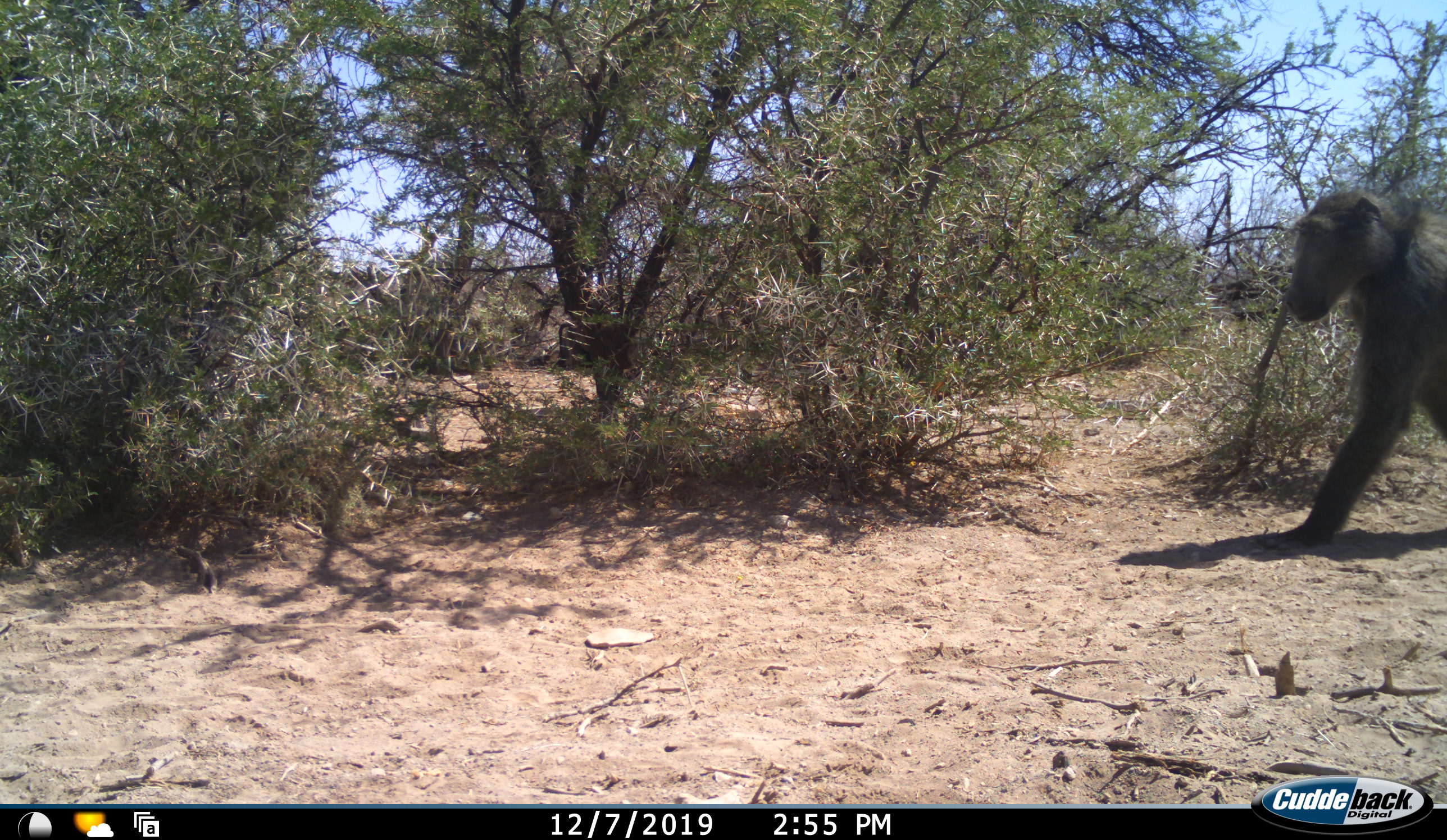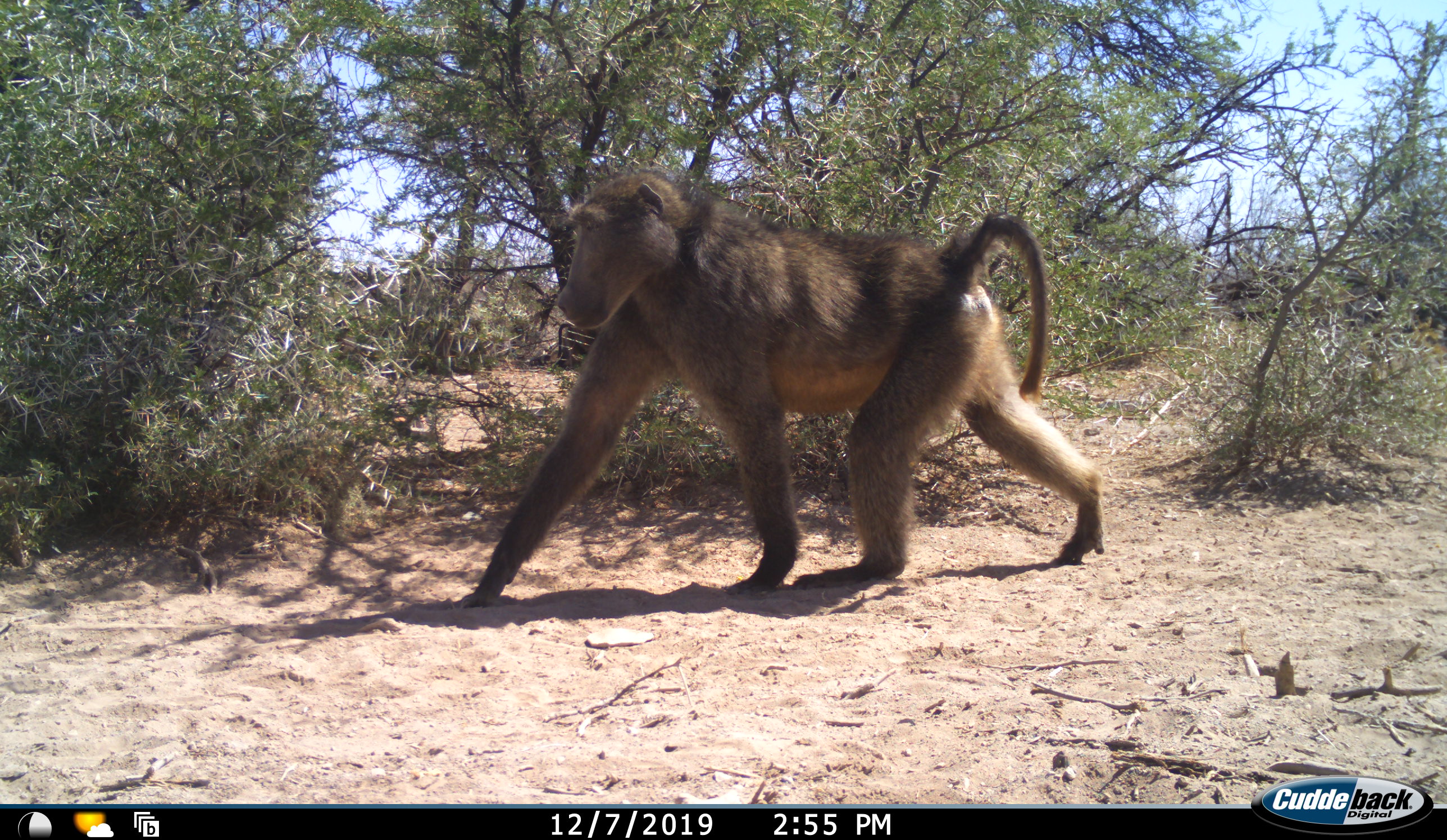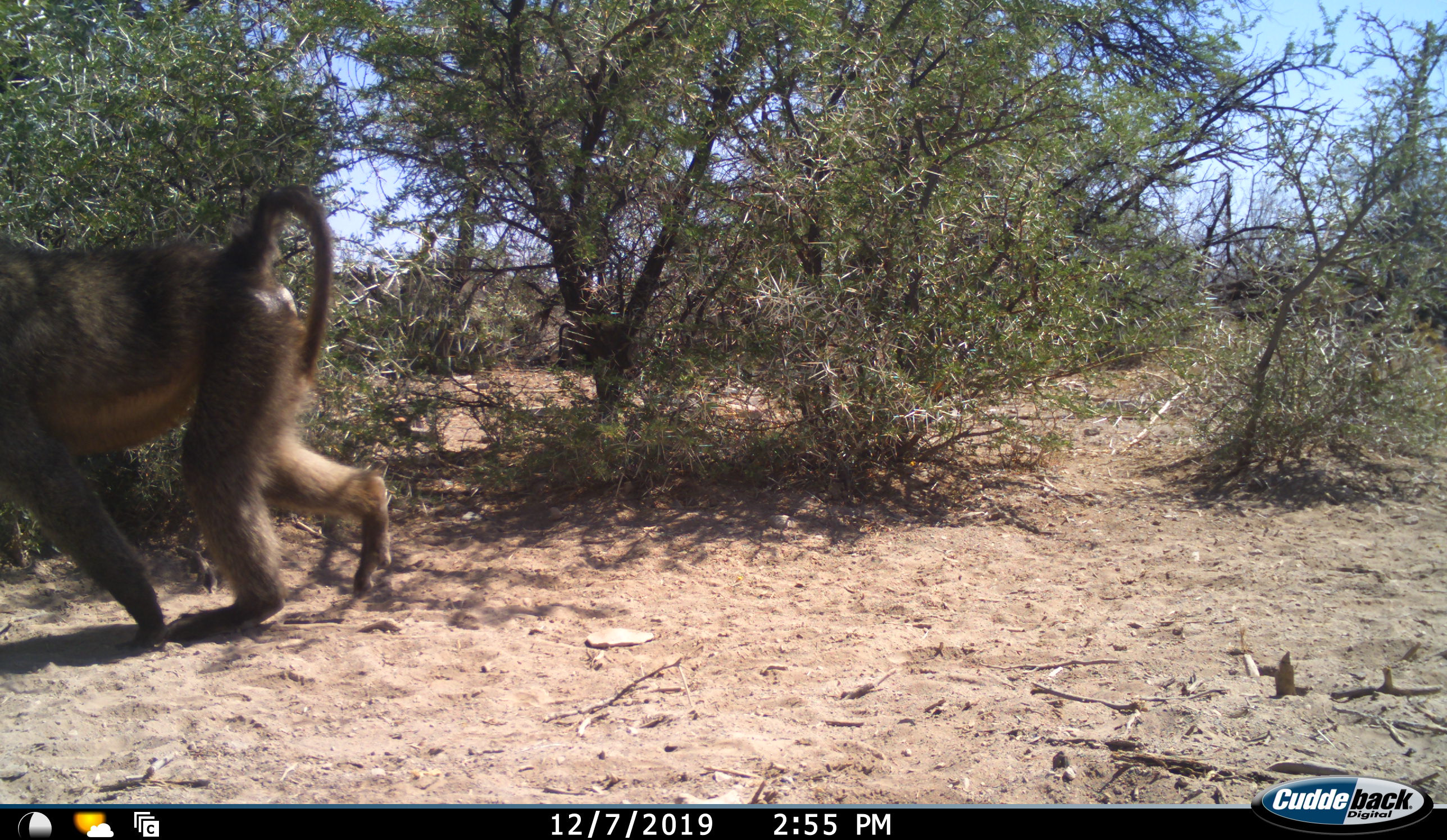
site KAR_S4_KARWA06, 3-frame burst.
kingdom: Animalia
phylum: Chordata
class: Mammalia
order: Primates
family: Cercopithecidae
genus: Papio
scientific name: Papio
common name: baboon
Baboon (Papio), count 1. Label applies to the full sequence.